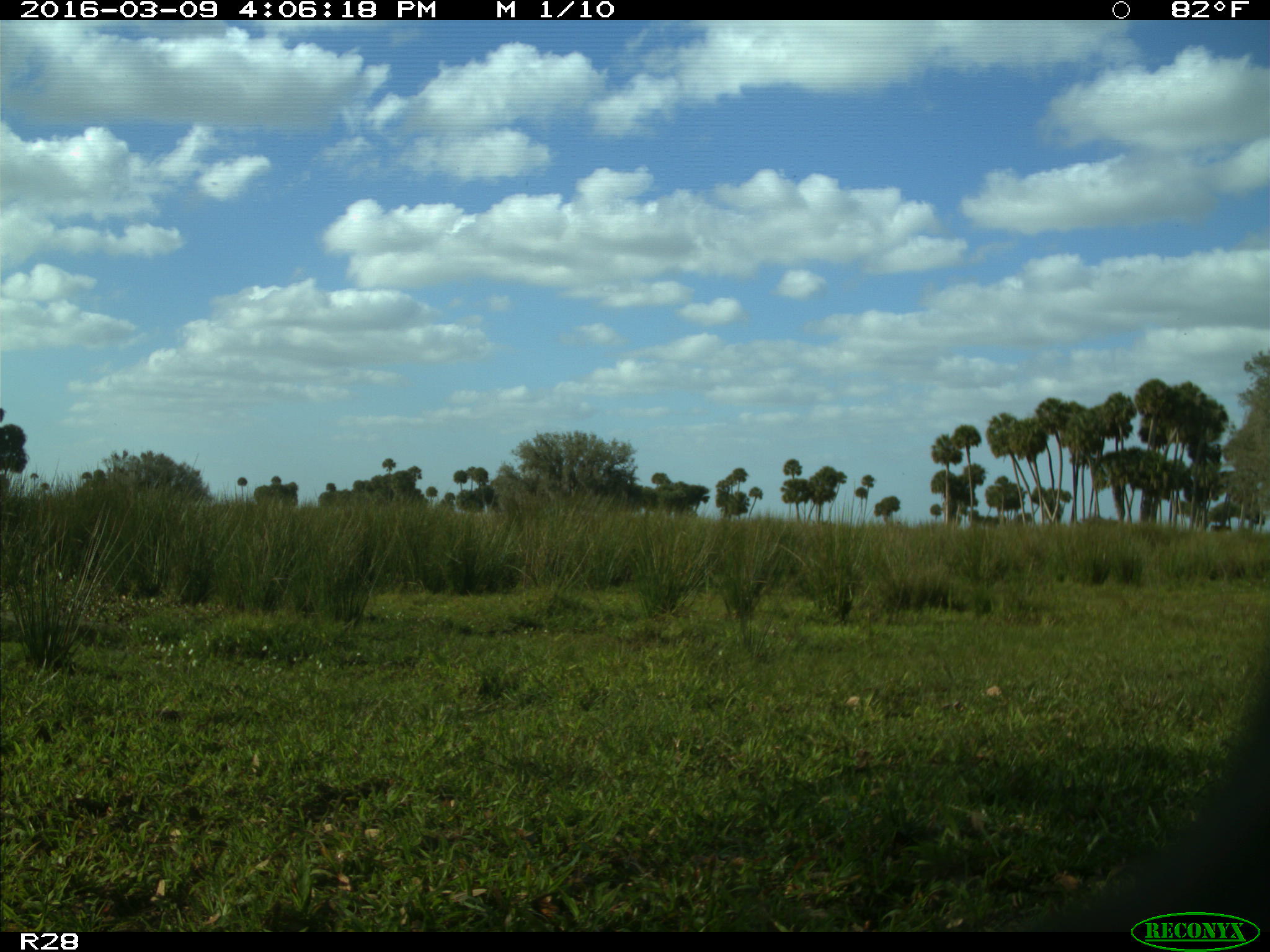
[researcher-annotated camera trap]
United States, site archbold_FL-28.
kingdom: Animalia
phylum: Chordata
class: Mammalia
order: Artiodactyla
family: Bovidae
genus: Bos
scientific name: Bos taurus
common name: domestic cow